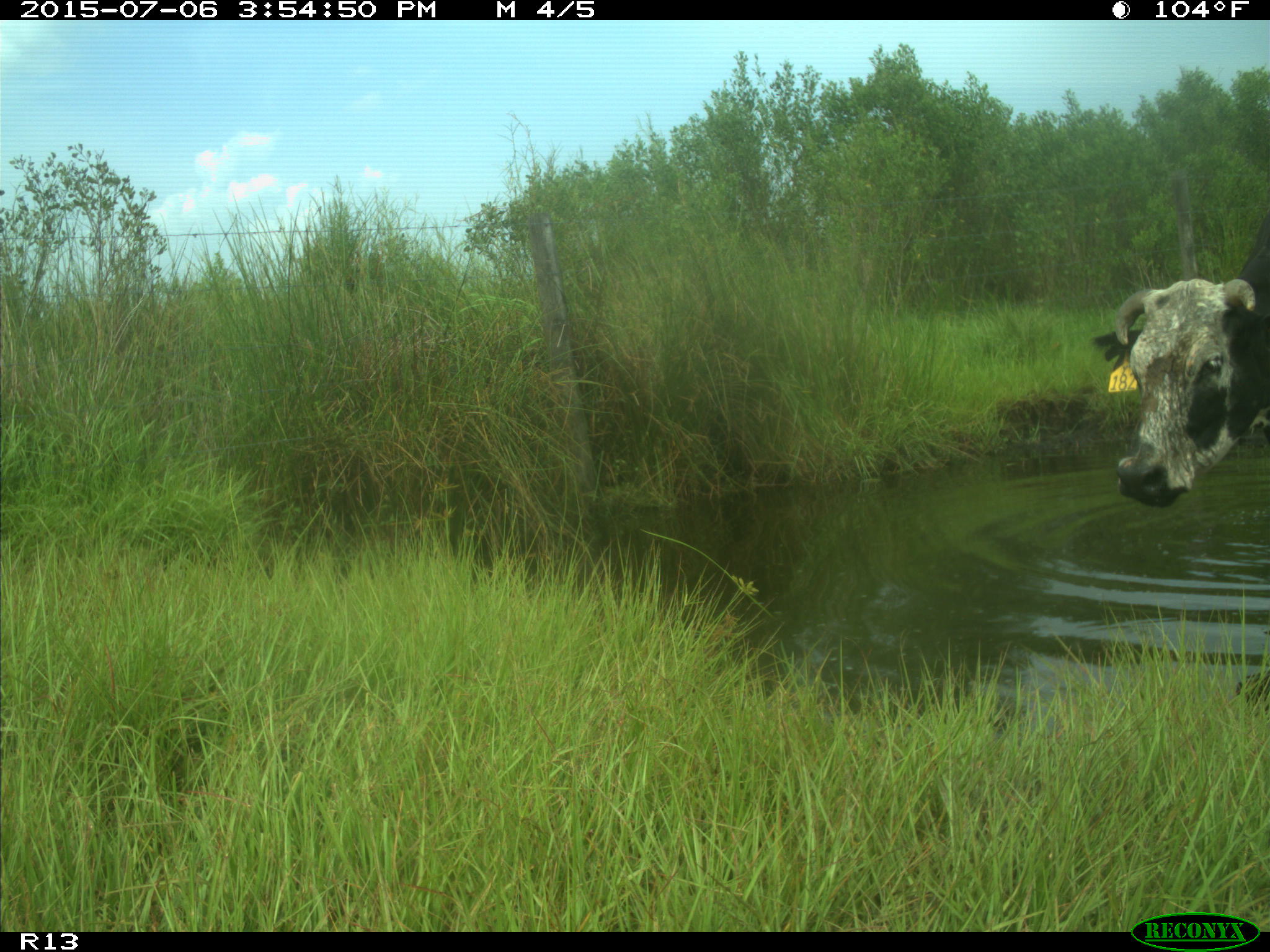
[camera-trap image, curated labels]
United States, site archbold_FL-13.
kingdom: Animalia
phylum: Chordata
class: Mammalia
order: Artiodactyla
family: Bovidae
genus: Bos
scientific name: Bos taurus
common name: domestic cow